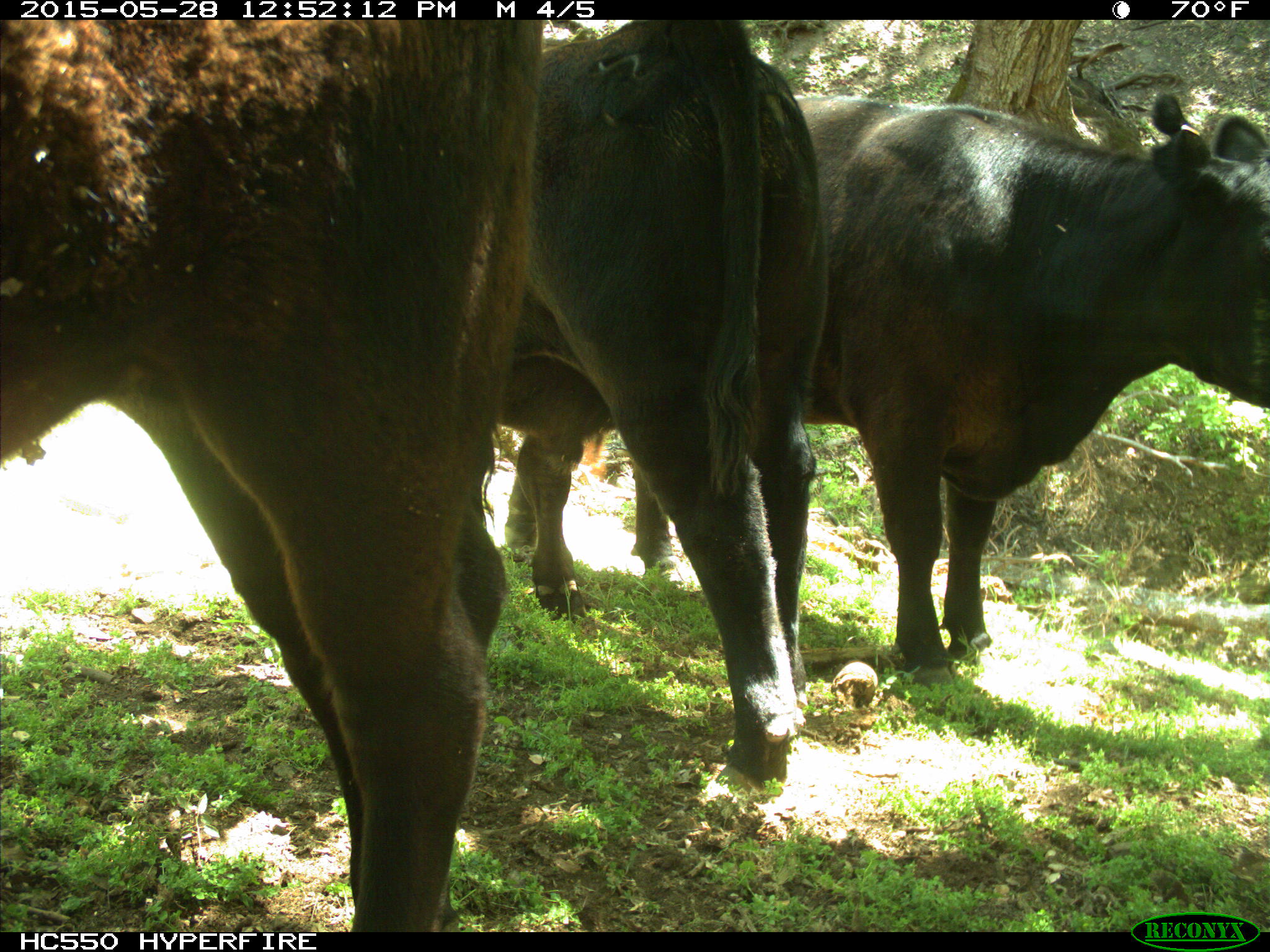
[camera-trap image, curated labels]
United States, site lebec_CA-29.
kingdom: Animalia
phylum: Chordata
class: Mammalia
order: Artiodactyla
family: Bovidae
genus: Bos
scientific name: Bos taurus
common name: domestic cow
Bos taurus (domestic cow).